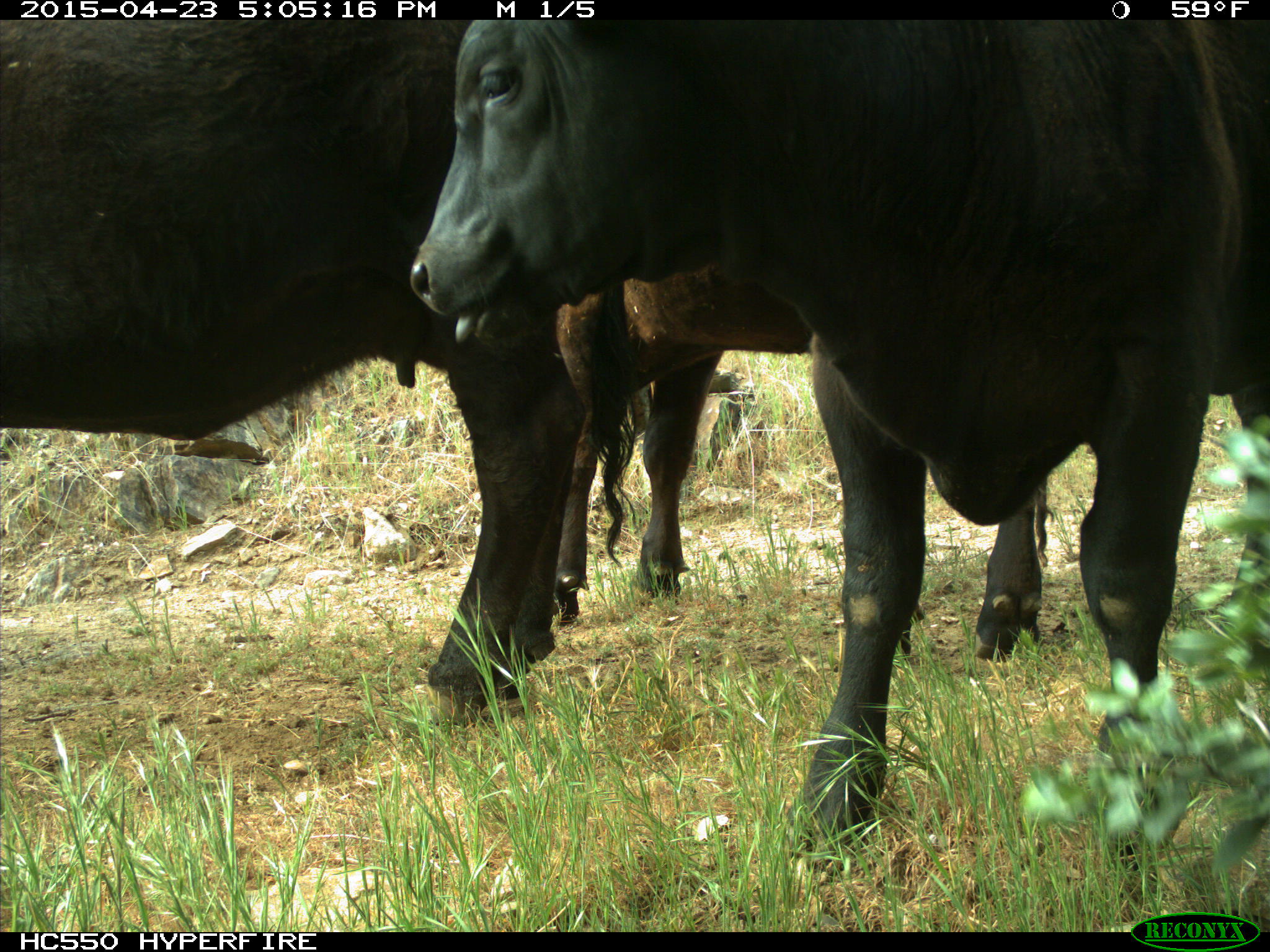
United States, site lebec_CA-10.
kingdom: Animalia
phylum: Chordata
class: Mammalia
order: Artiodactyla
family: Bovidae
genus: Bos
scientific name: Bos taurus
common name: domestic cow